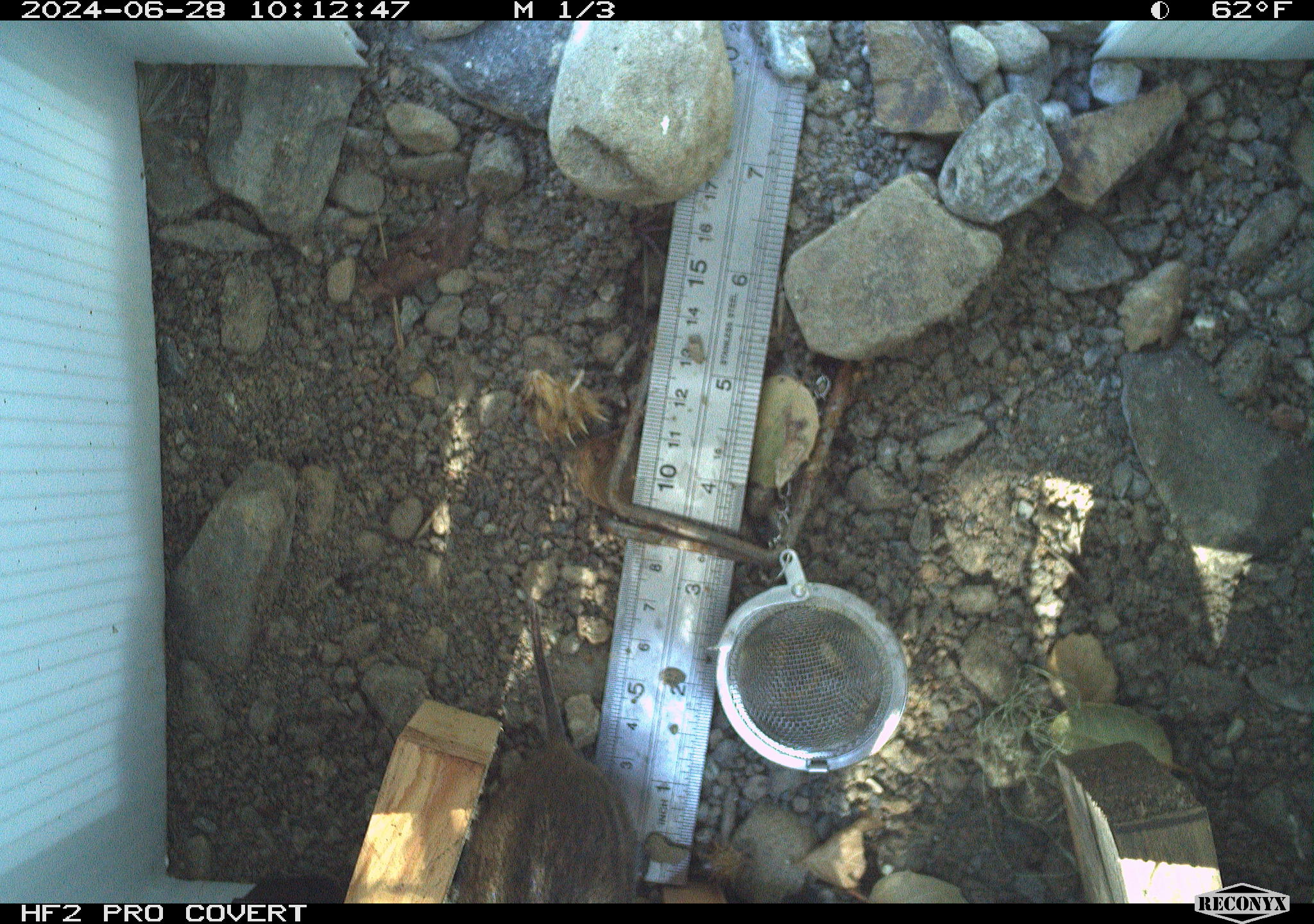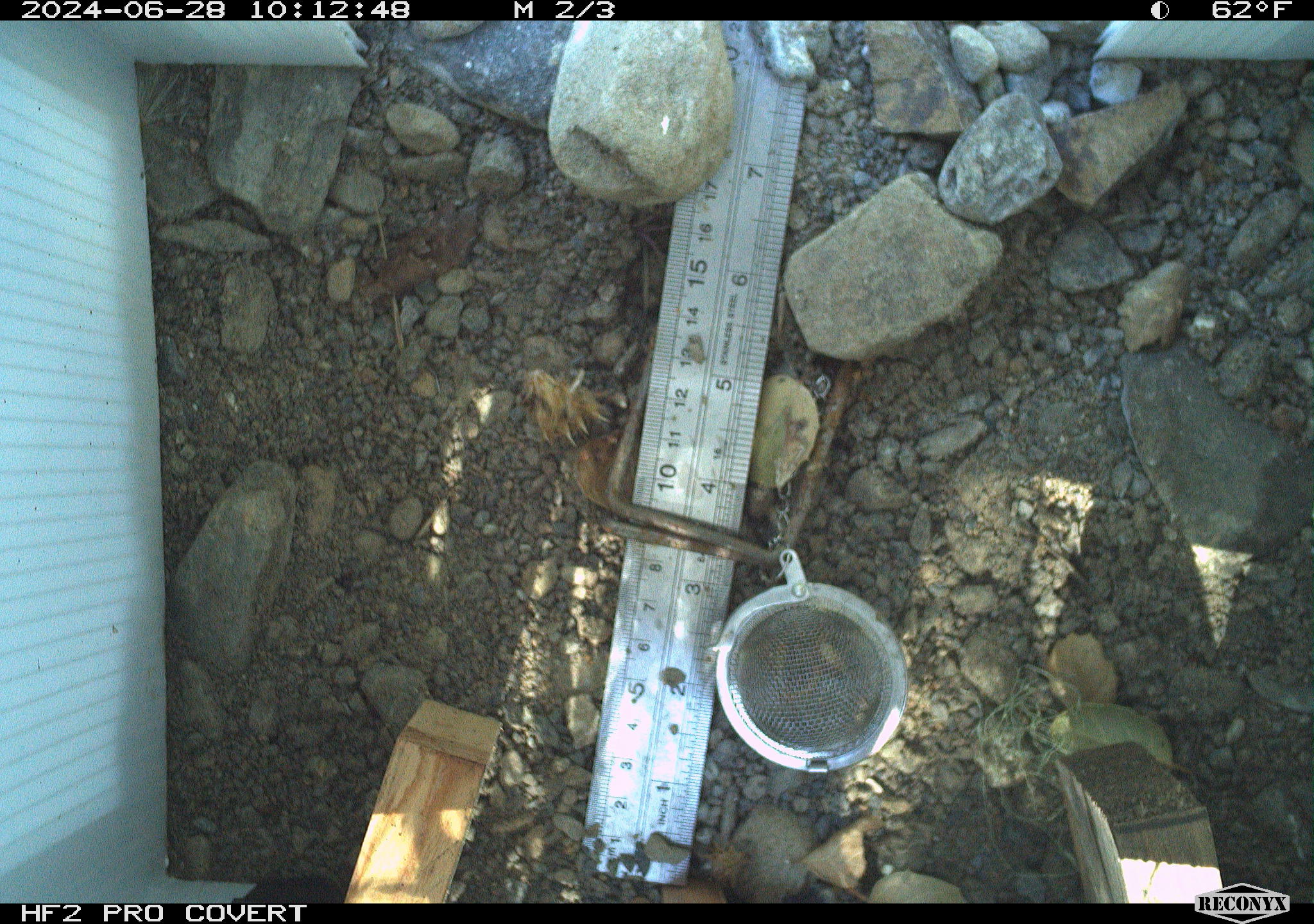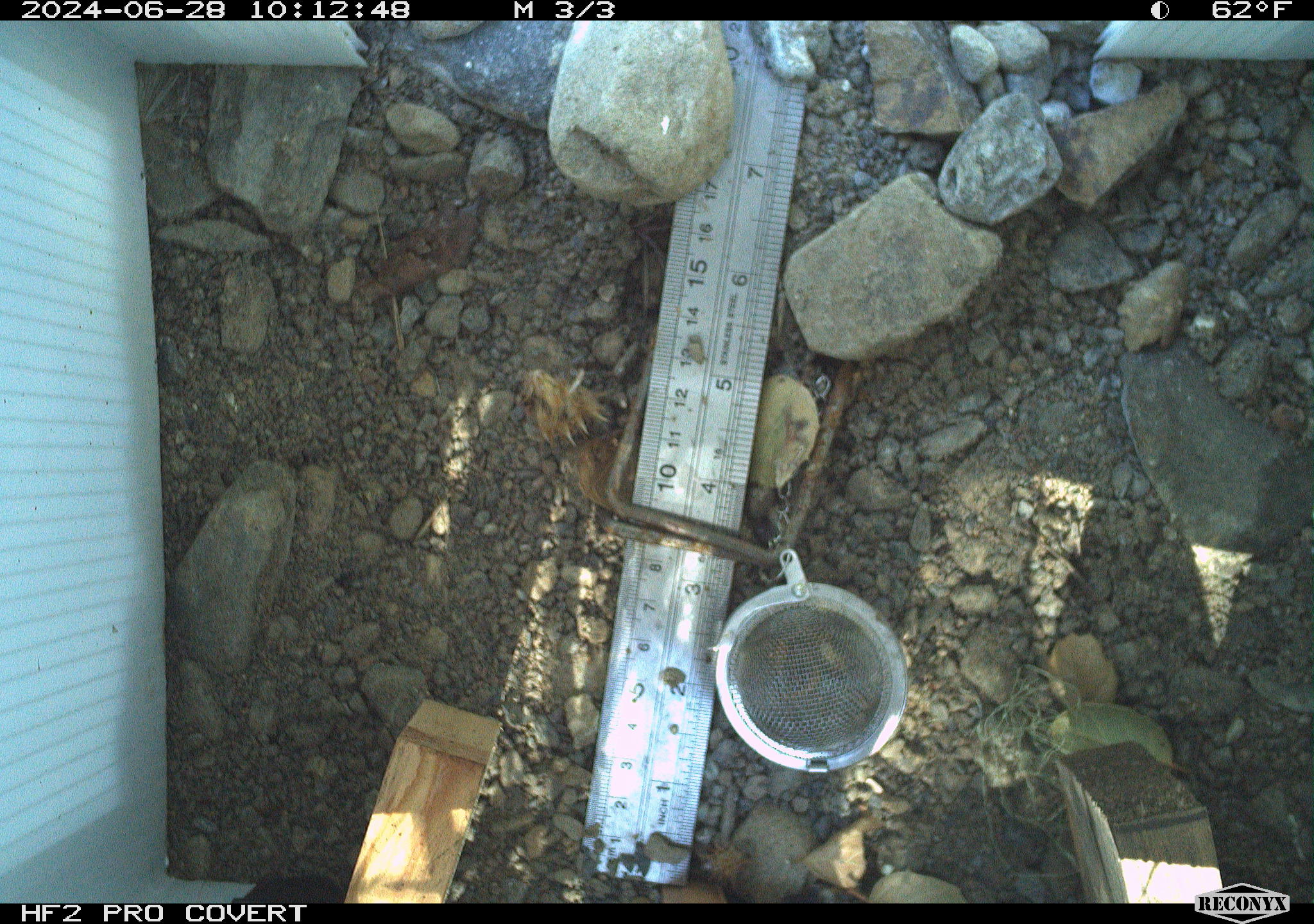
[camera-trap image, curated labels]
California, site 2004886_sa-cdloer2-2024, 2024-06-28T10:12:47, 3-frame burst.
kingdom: Animalia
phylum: Chordata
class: Mammalia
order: Rodentia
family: Cricetidae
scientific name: Arvicolinae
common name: voles, lemmings, and muskrats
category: arvicolinae subfamily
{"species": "arvicolinae subfamily (voles, lemmings, and muskrats) (Arvicolinae)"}